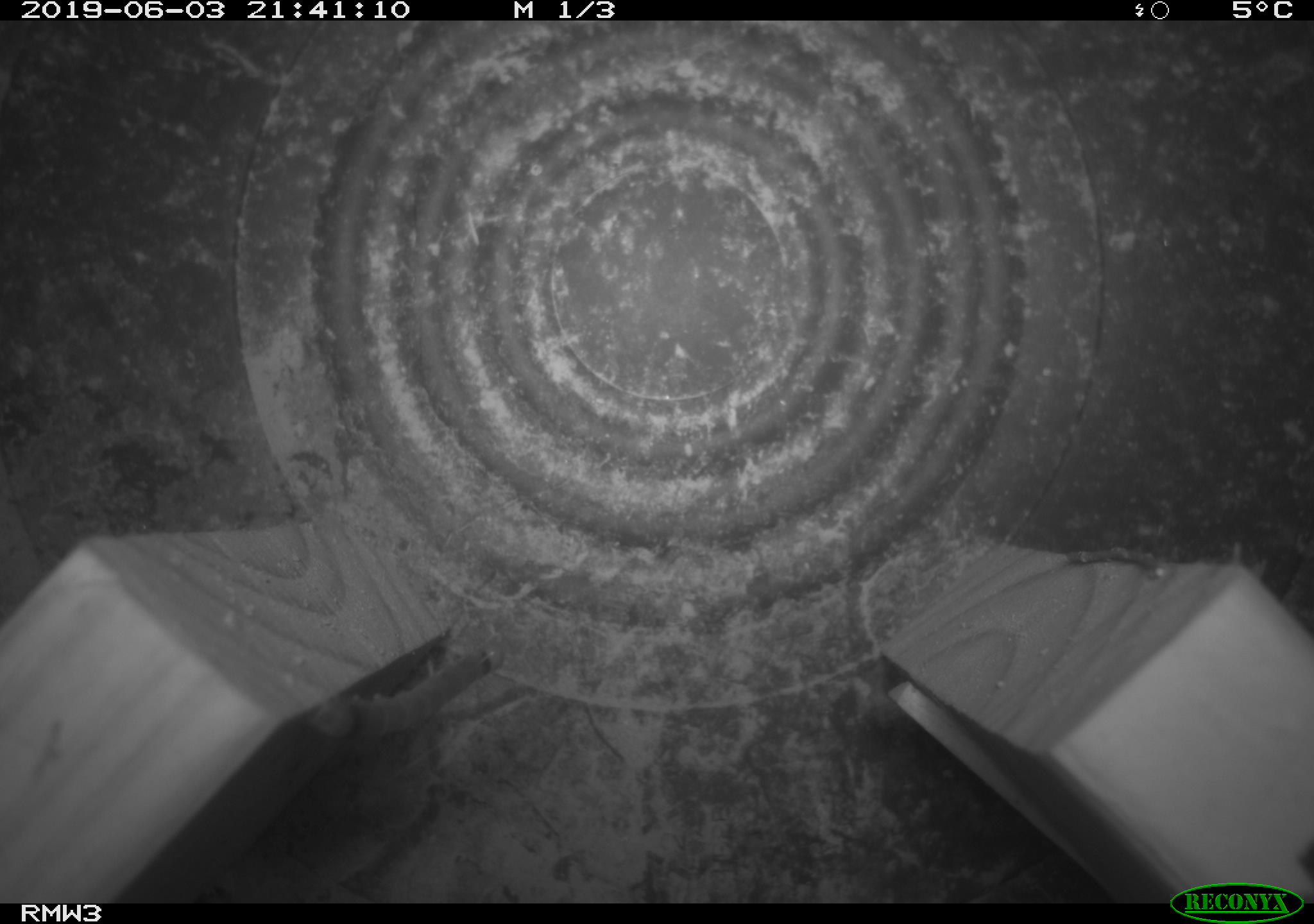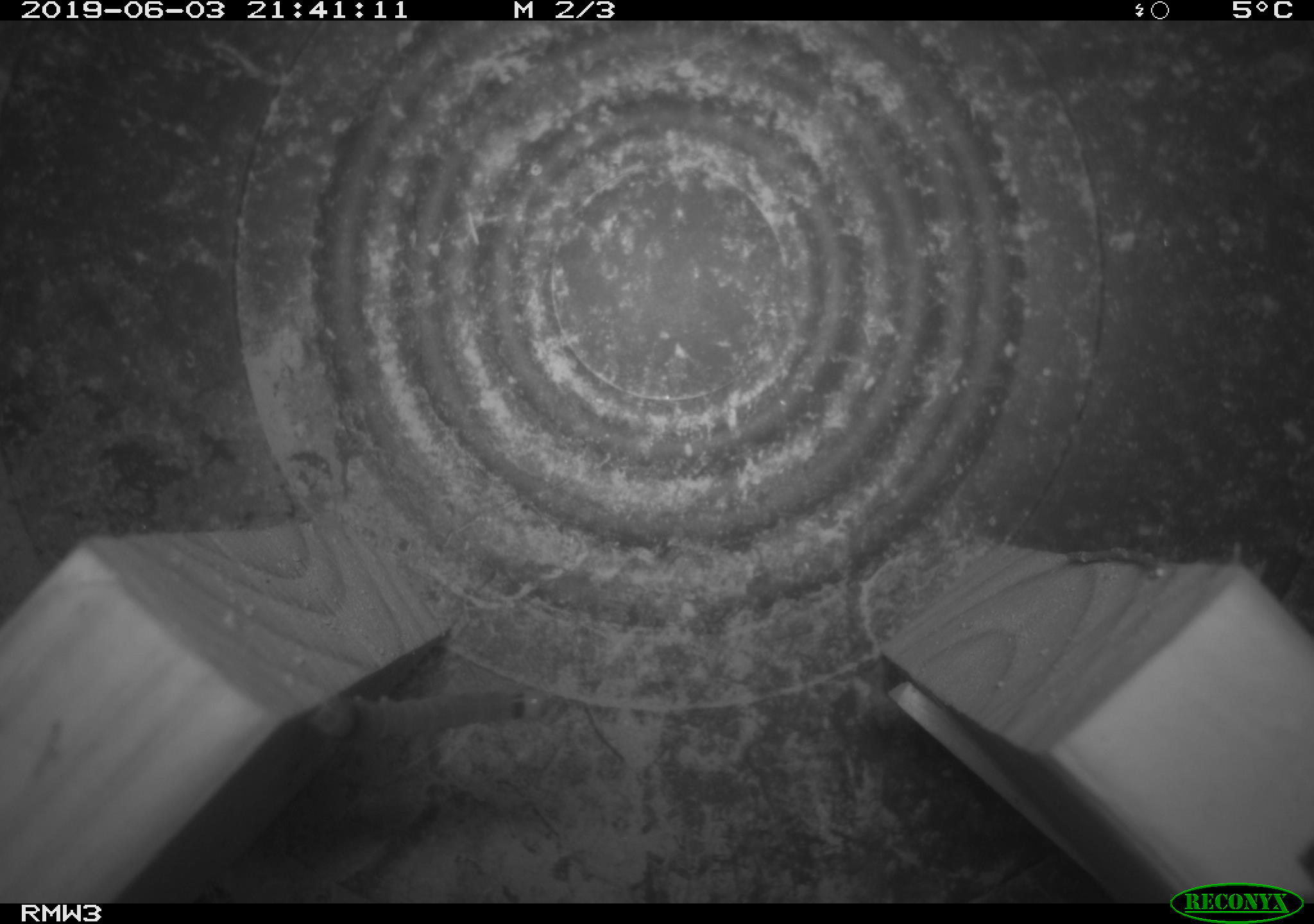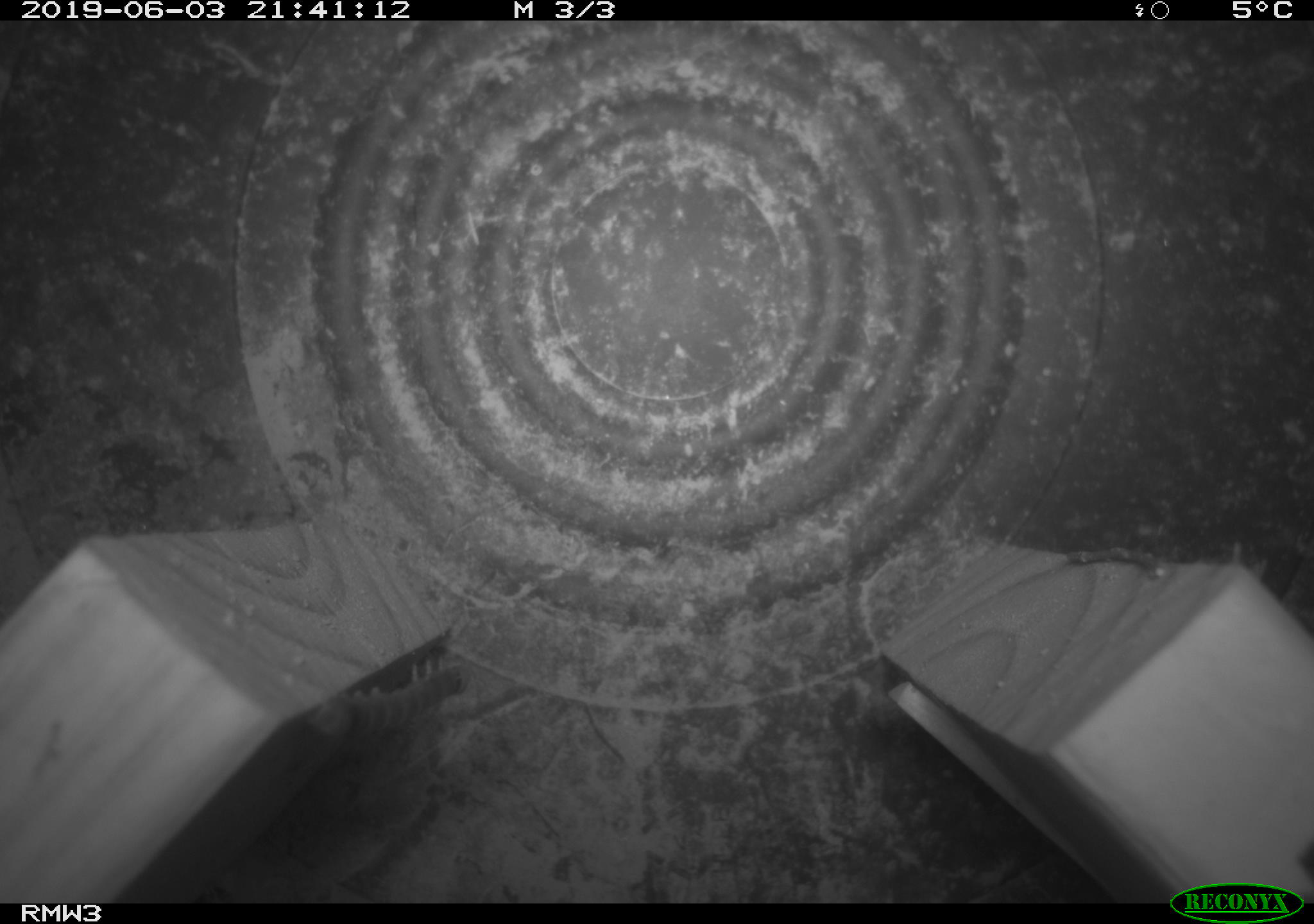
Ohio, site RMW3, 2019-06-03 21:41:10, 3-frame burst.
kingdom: Animalia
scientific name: Animalia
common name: animal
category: invertebrate